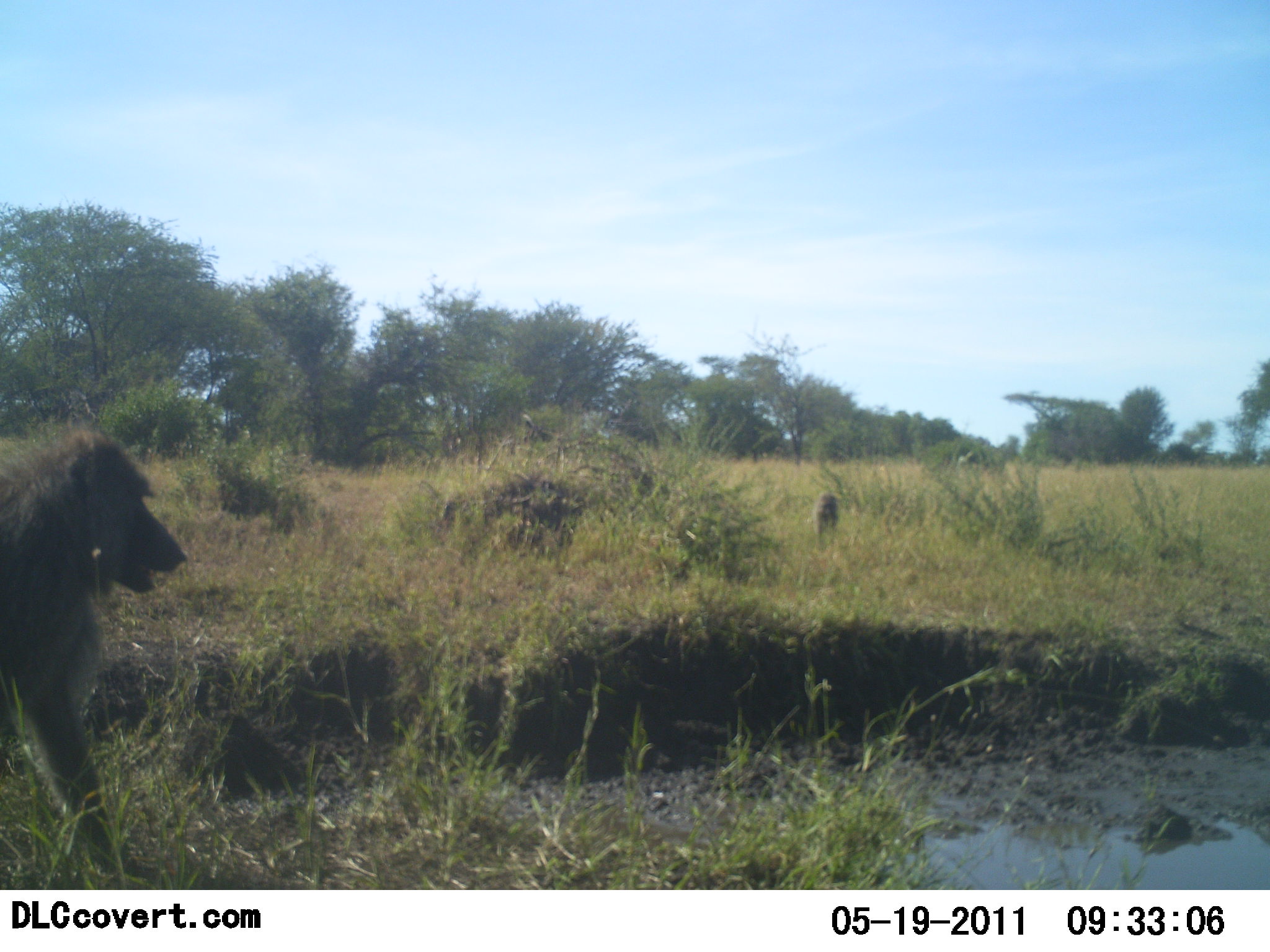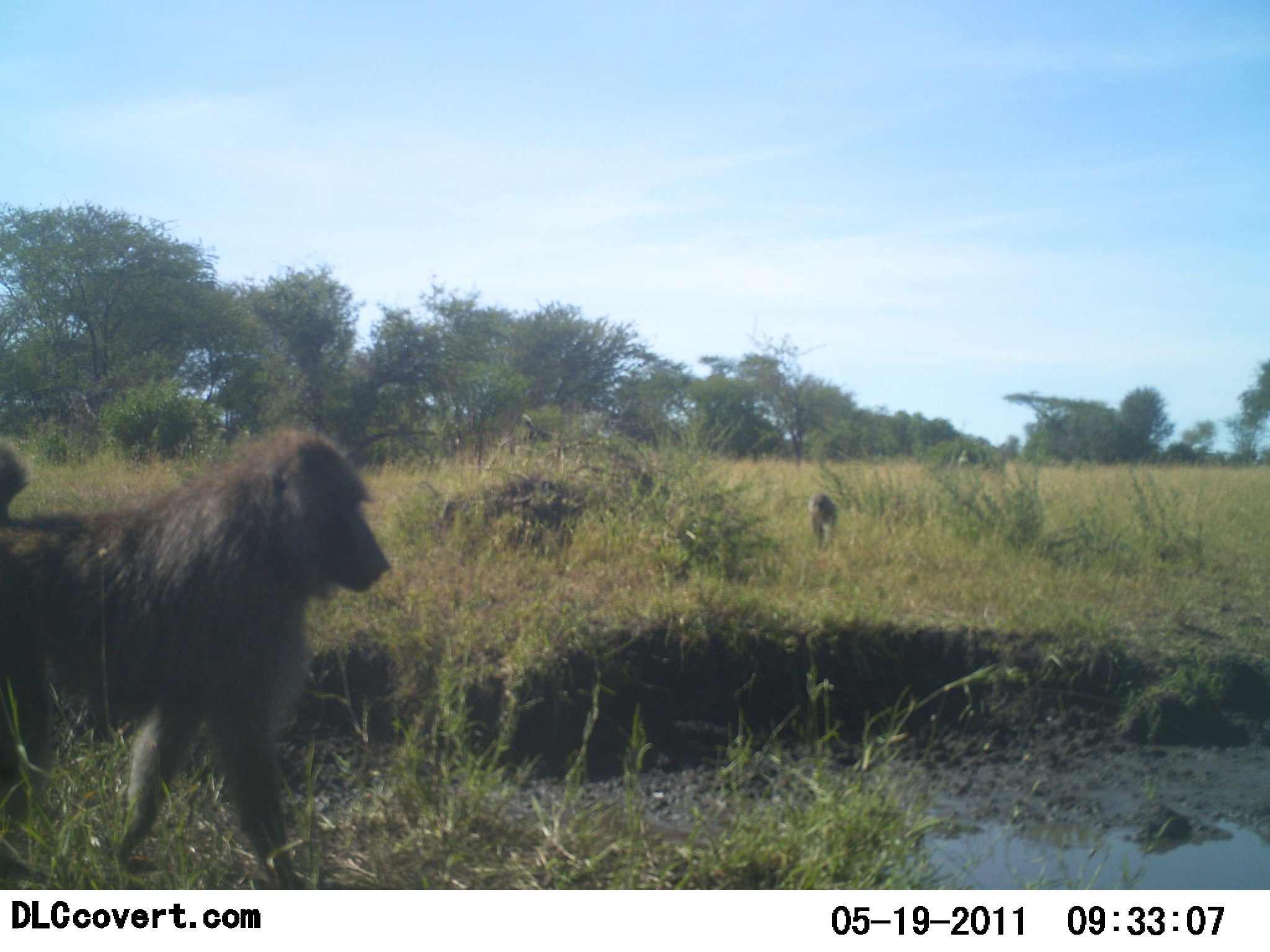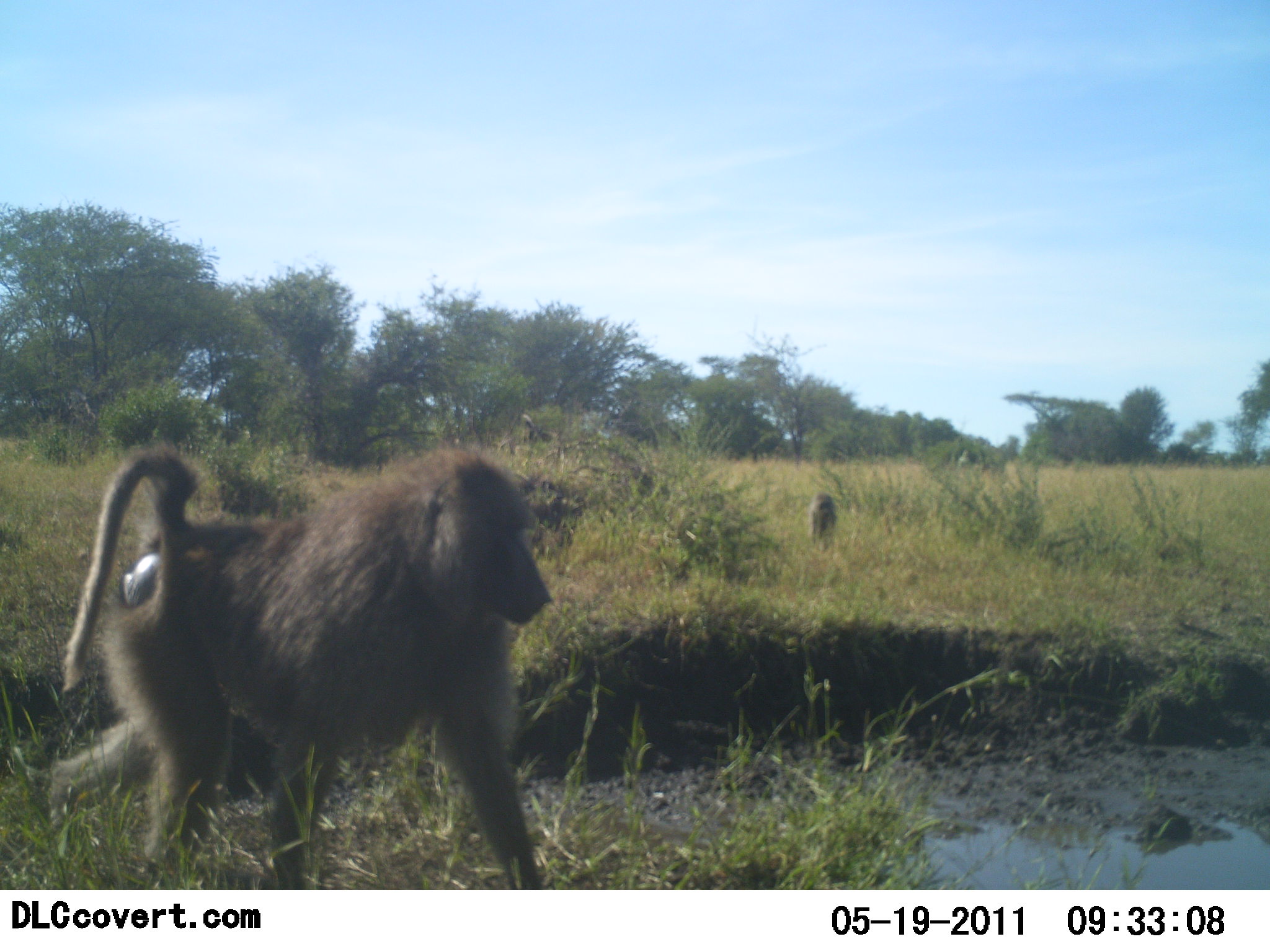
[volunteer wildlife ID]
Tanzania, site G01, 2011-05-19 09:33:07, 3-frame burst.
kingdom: Animalia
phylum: Chordata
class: Mammalia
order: Primates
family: Cercopithecidae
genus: Papio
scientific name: Papio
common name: baboon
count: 2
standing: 33%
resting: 8%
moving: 92%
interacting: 0%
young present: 0%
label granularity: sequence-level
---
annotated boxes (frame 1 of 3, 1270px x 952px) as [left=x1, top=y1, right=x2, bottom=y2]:
animal: [left=0, top=425, right=192, bottom=889]; [left=812, top=490, right=843, bottom=535]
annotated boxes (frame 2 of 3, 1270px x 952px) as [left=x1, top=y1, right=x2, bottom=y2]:
animal: [left=1, top=425, right=397, bottom=891]; [left=808, top=489, right=839, bottom=547]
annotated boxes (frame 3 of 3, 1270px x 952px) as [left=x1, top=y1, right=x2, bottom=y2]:
animal: [left=46, top=443, right=554, bottom=890]; [left=807, top=488, right=840, bottom=550]